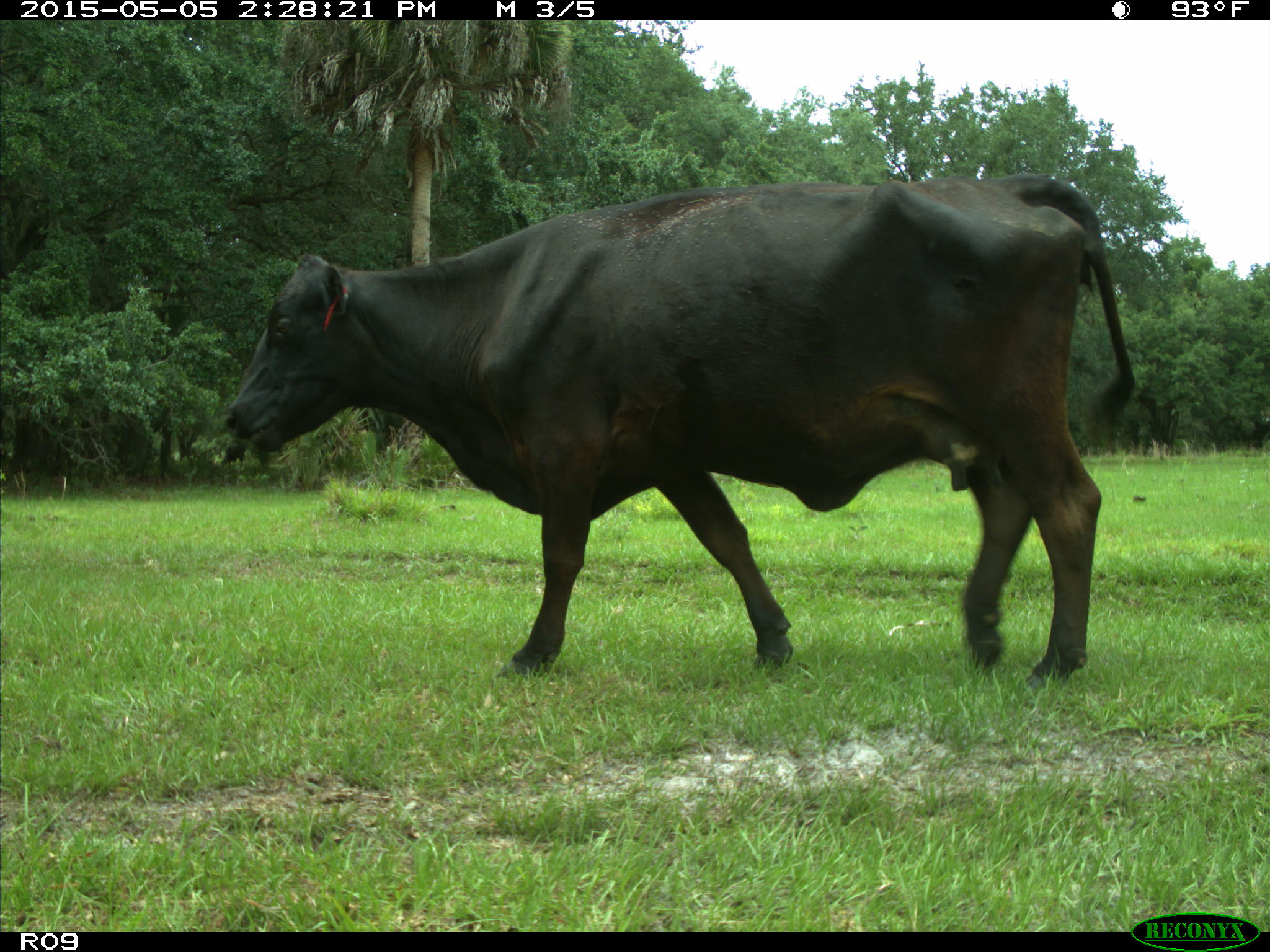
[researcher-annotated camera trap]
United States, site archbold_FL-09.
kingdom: Animalia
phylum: Chordata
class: Mammalia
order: Artiodactyla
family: Bovidae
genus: Bos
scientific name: Bos taurus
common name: domestic cow